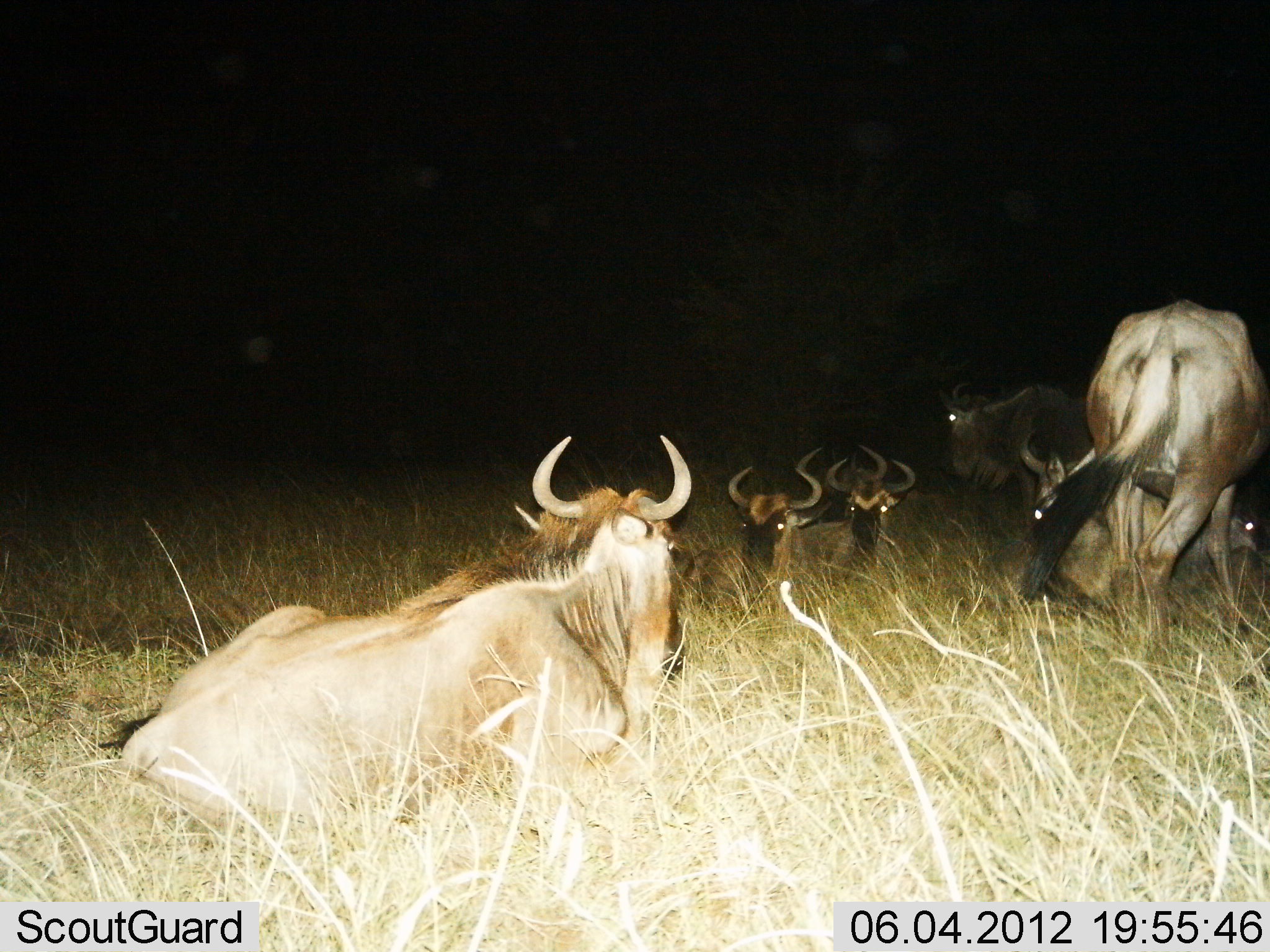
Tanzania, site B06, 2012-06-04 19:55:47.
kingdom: Animalia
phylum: Chordata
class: Mammalia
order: Artiodactyla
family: Bovidae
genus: Connochaetes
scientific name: Connochaetes taurinus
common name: blue wildebeest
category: wildebeest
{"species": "wildebeest (blue wildebeest) (Connochaetes taurinus)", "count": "7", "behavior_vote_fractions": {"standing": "90%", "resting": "100%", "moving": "0%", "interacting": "0%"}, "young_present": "0%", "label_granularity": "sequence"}